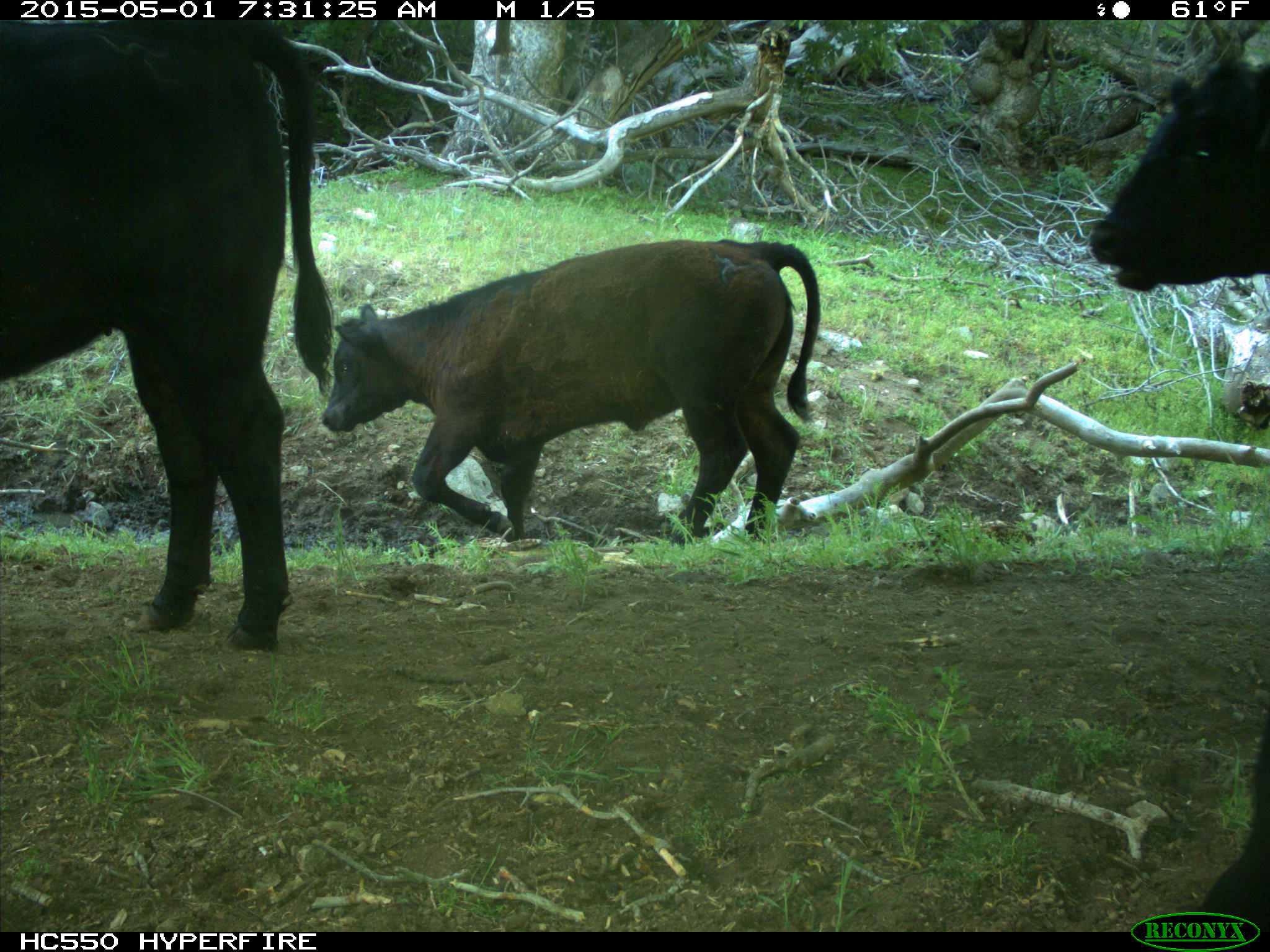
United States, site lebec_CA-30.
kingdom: Animalia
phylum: Chordata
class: Mammalia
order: Artiodactyla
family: Bovidae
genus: Bos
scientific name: Bos taurus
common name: domestic cow